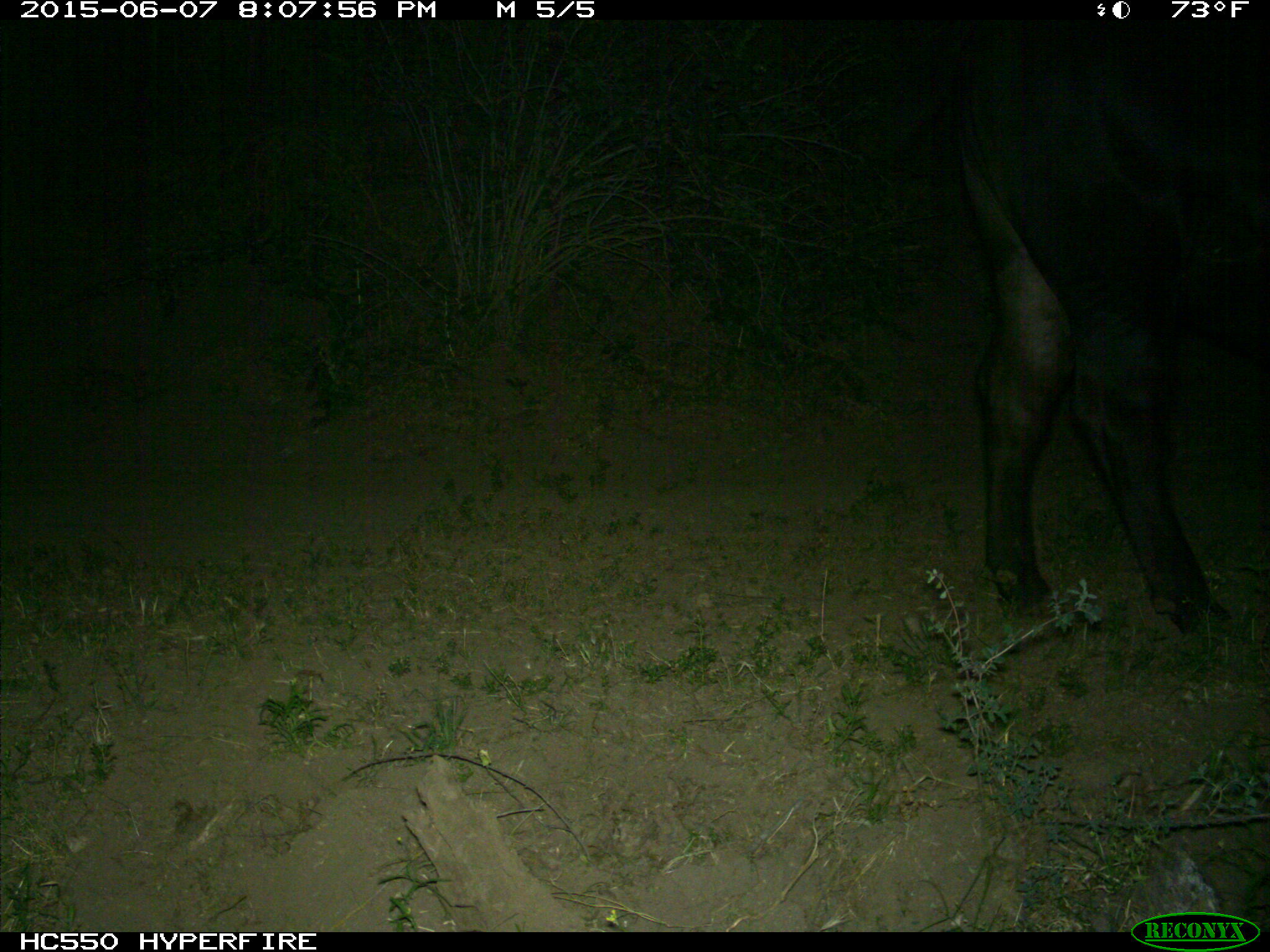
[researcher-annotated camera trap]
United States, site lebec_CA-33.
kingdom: Animalia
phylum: Chordata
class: Mammalia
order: Artiodactyla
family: Bovidae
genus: Bos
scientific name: Bos taurus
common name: domestic cow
Bos taurus (domestic cow).